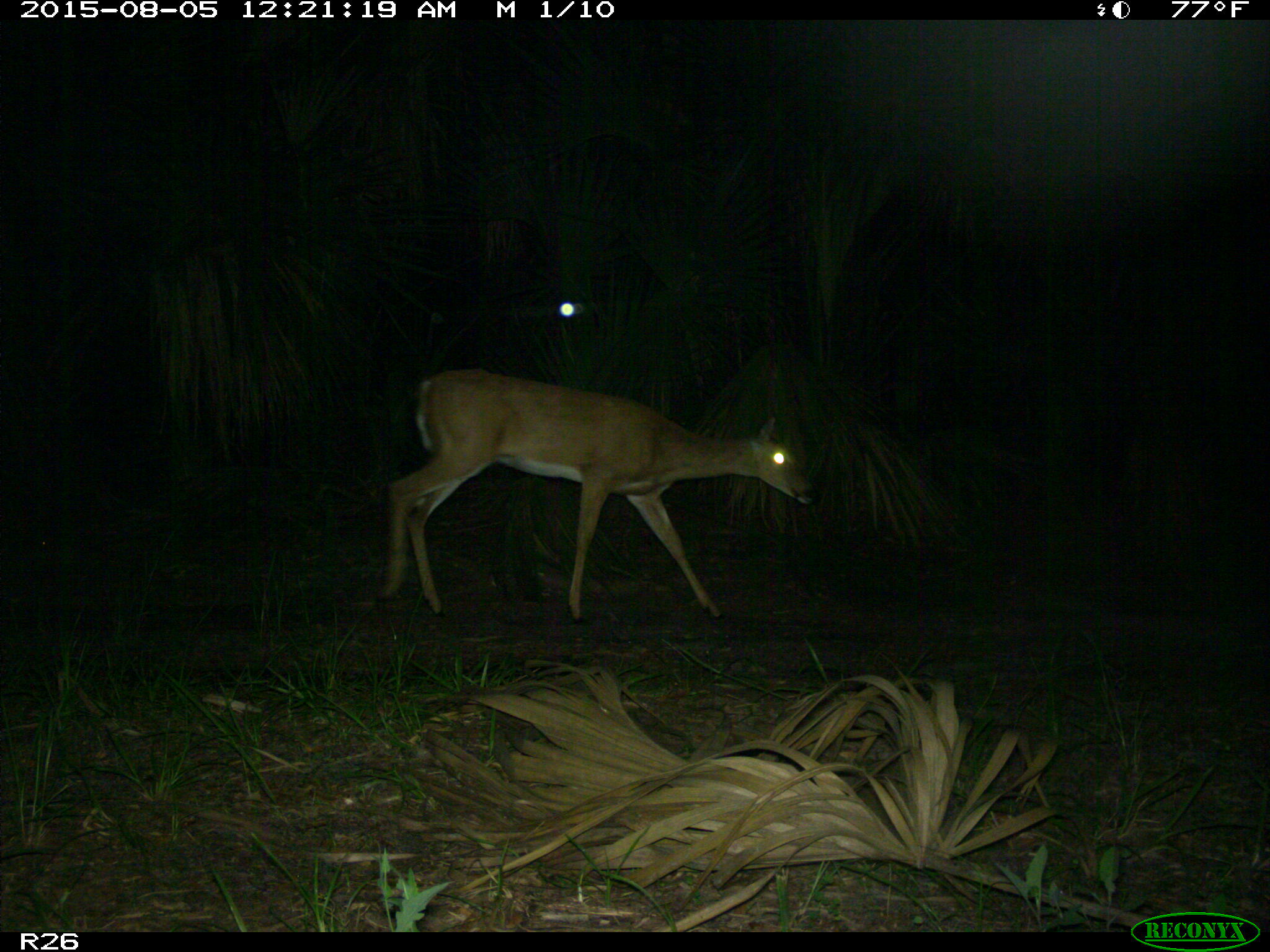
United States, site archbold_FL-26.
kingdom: Animalia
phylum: Chordata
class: Mammalia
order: Artiodactyla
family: Cervidae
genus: Odocoileus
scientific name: Odocoileus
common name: deer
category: unidentified deer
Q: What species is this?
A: Unidentified deer (deer) (Odocoileus).